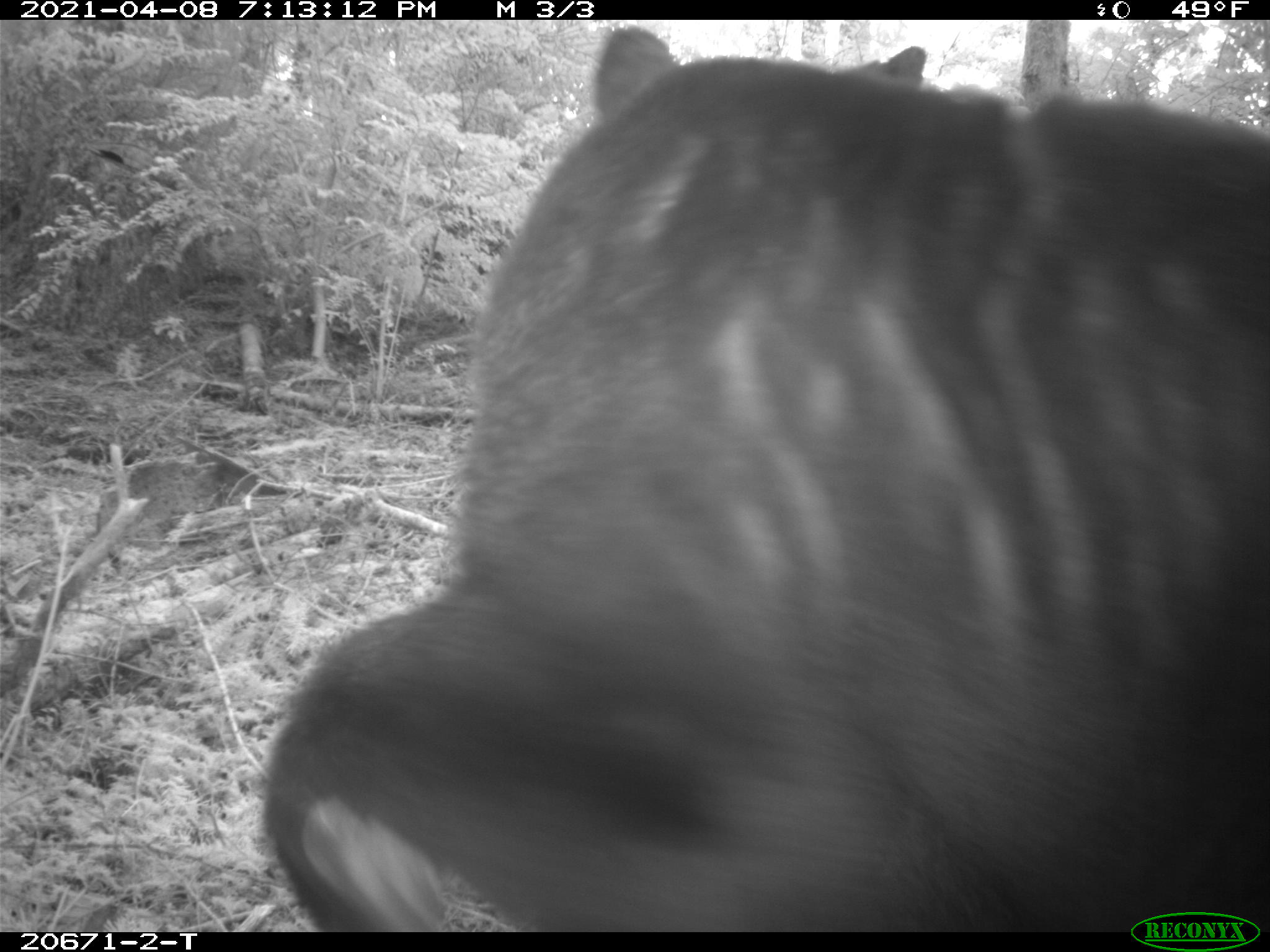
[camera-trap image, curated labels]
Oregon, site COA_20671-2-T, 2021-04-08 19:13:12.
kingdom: Animalia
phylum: Chordata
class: Mammalia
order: Carnivora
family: Ursidae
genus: Ursus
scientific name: Ursus americanus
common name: american black bear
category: black bear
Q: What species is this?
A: Black bear (american black bear) (Ursus americanus).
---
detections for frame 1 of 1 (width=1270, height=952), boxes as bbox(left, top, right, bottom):
black bear: bbox(245, 21, 1269, 908)